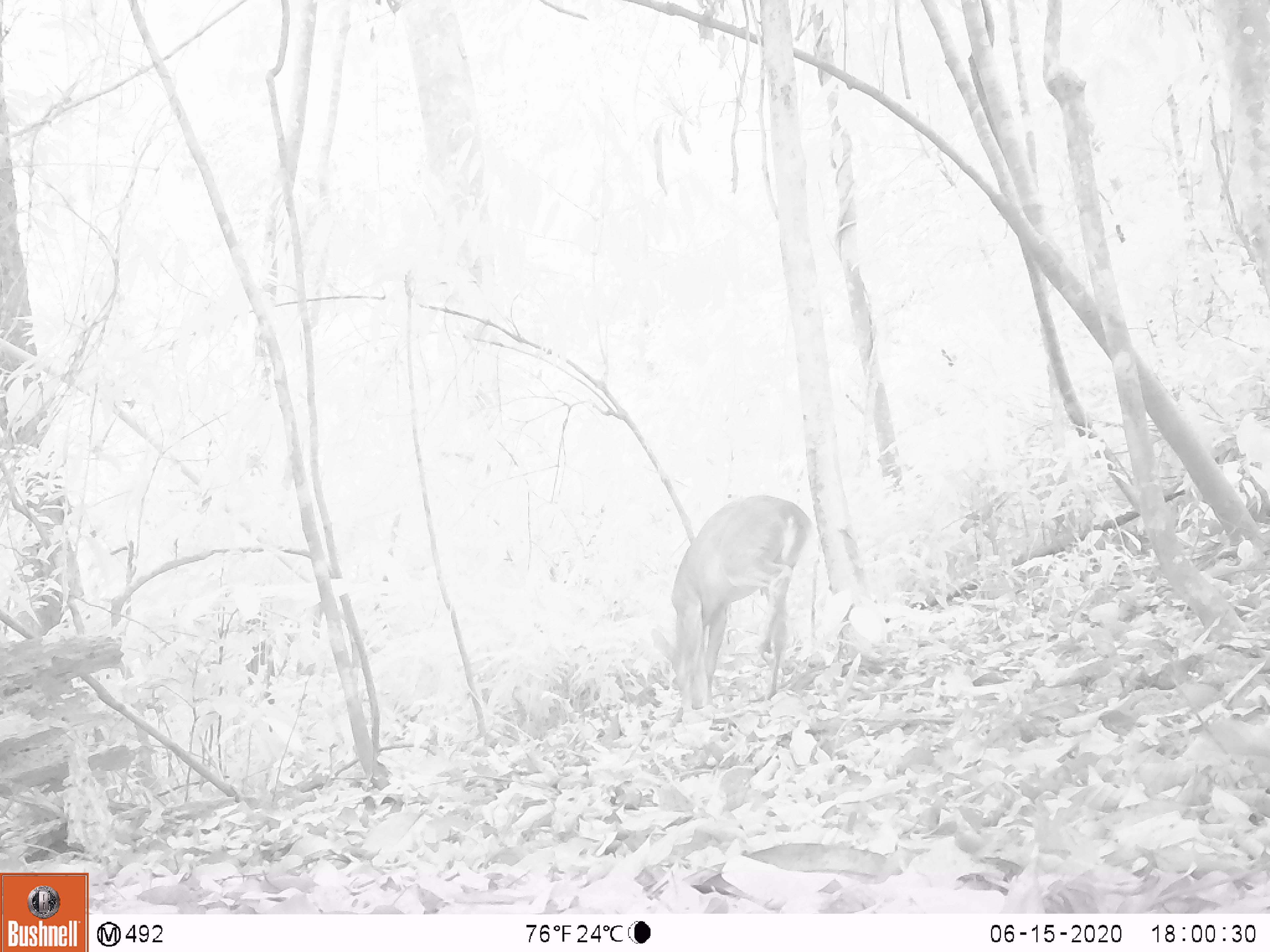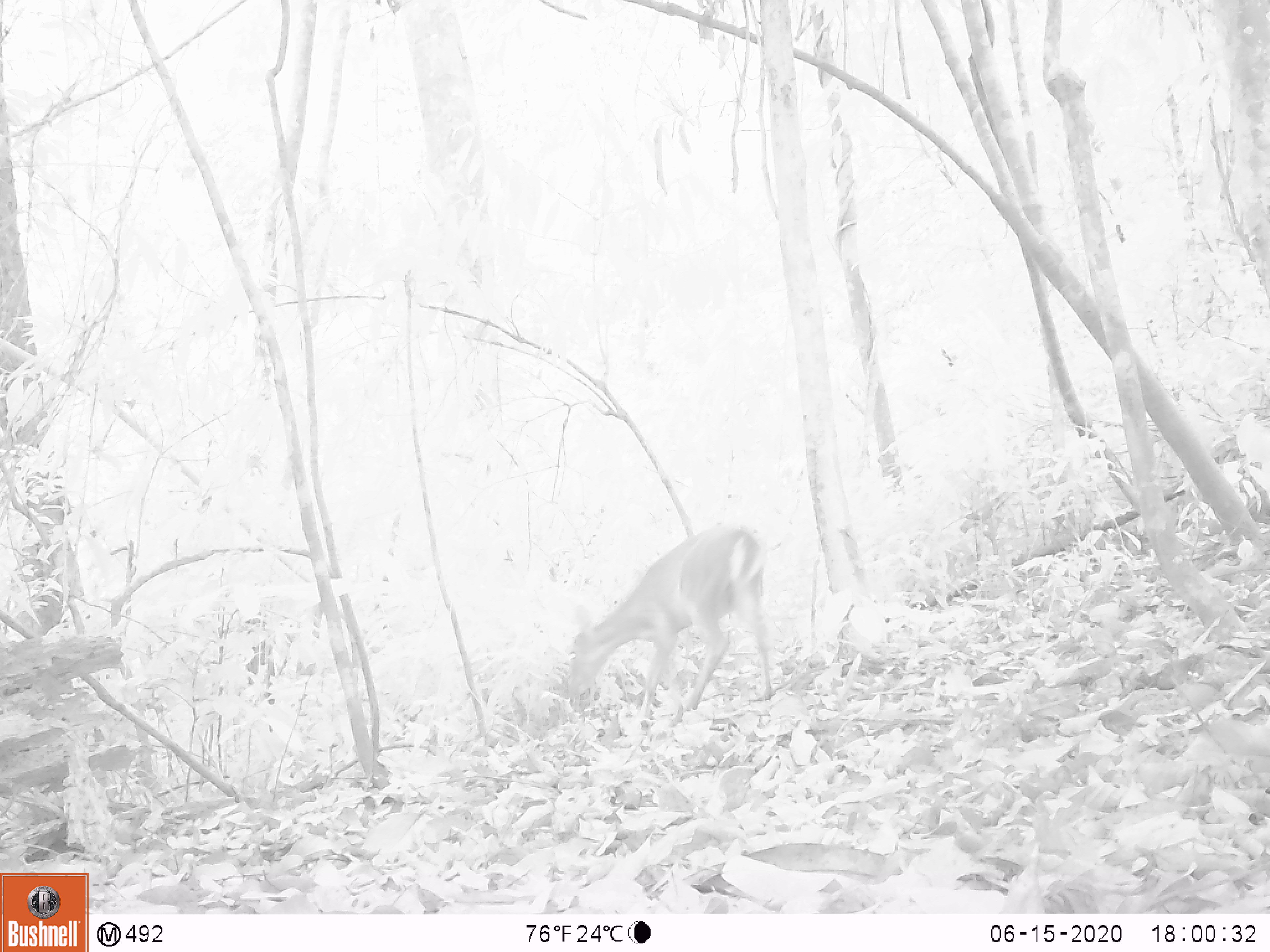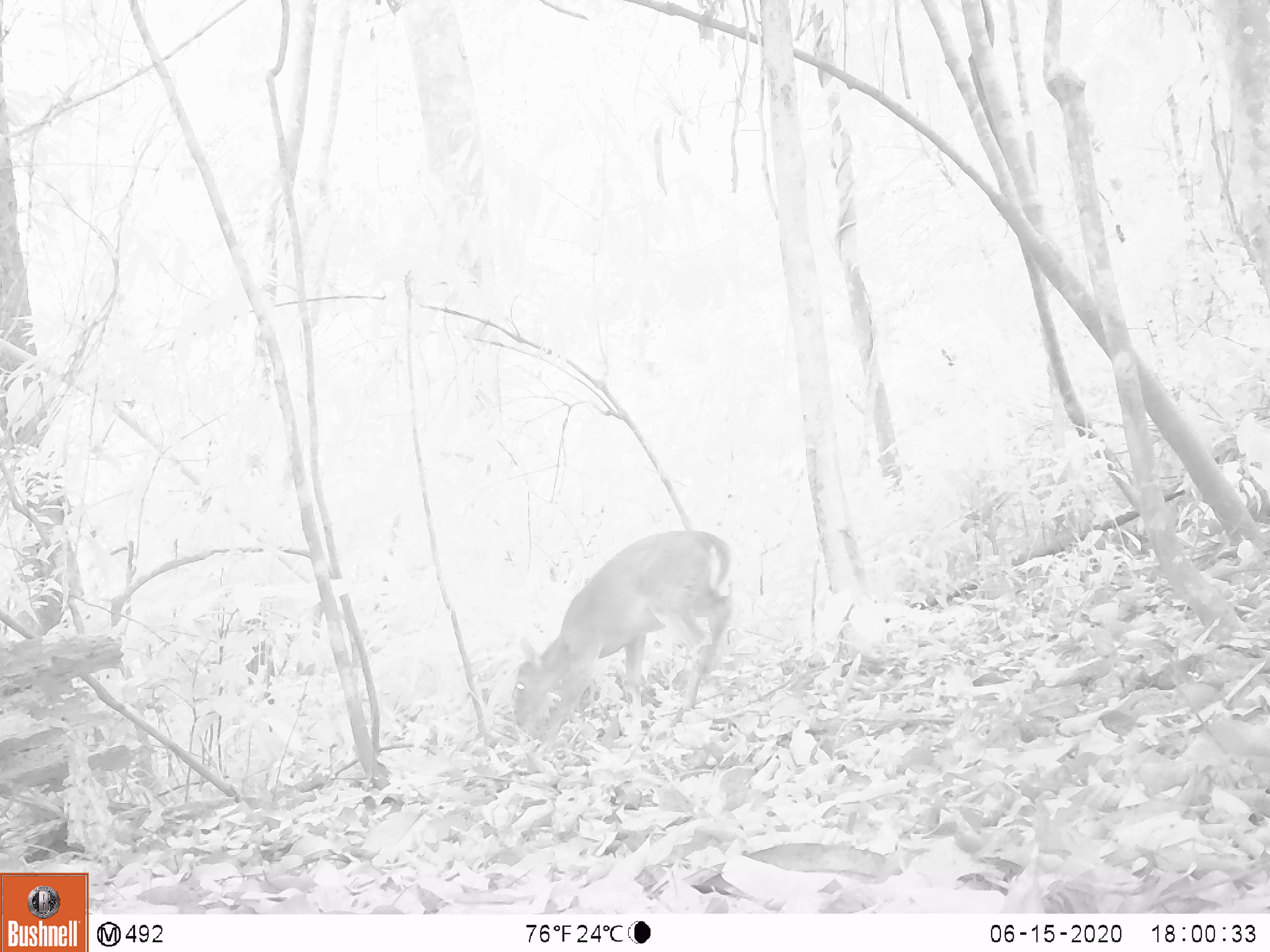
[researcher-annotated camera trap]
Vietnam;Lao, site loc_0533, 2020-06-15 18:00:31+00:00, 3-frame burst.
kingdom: Animalia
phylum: Chordata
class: Mammalia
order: Artiodactyla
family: Cervidae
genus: Muntiacus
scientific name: Muntiacus vuquangensis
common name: large-antlered muntjac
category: large antlered muntjac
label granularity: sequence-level